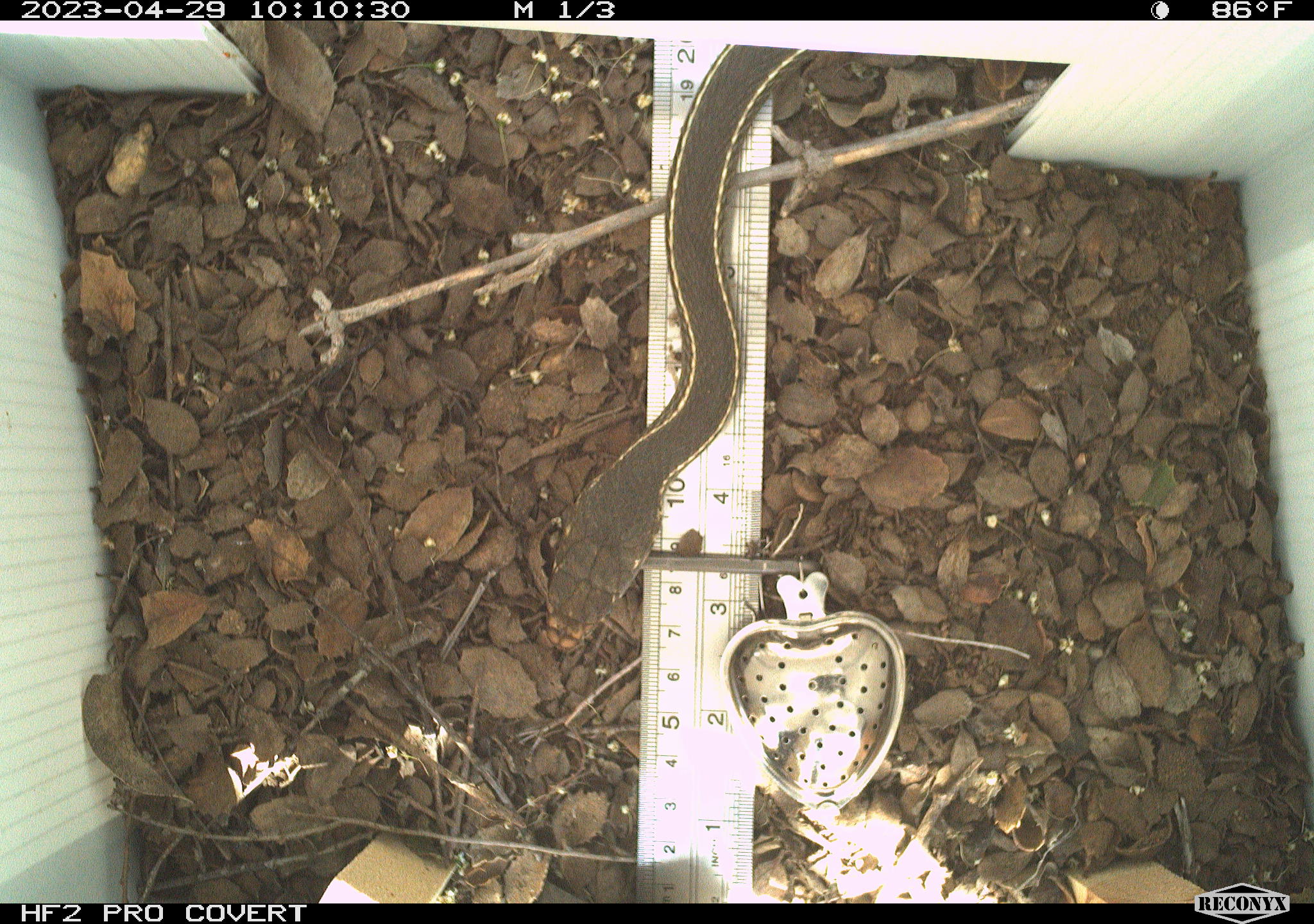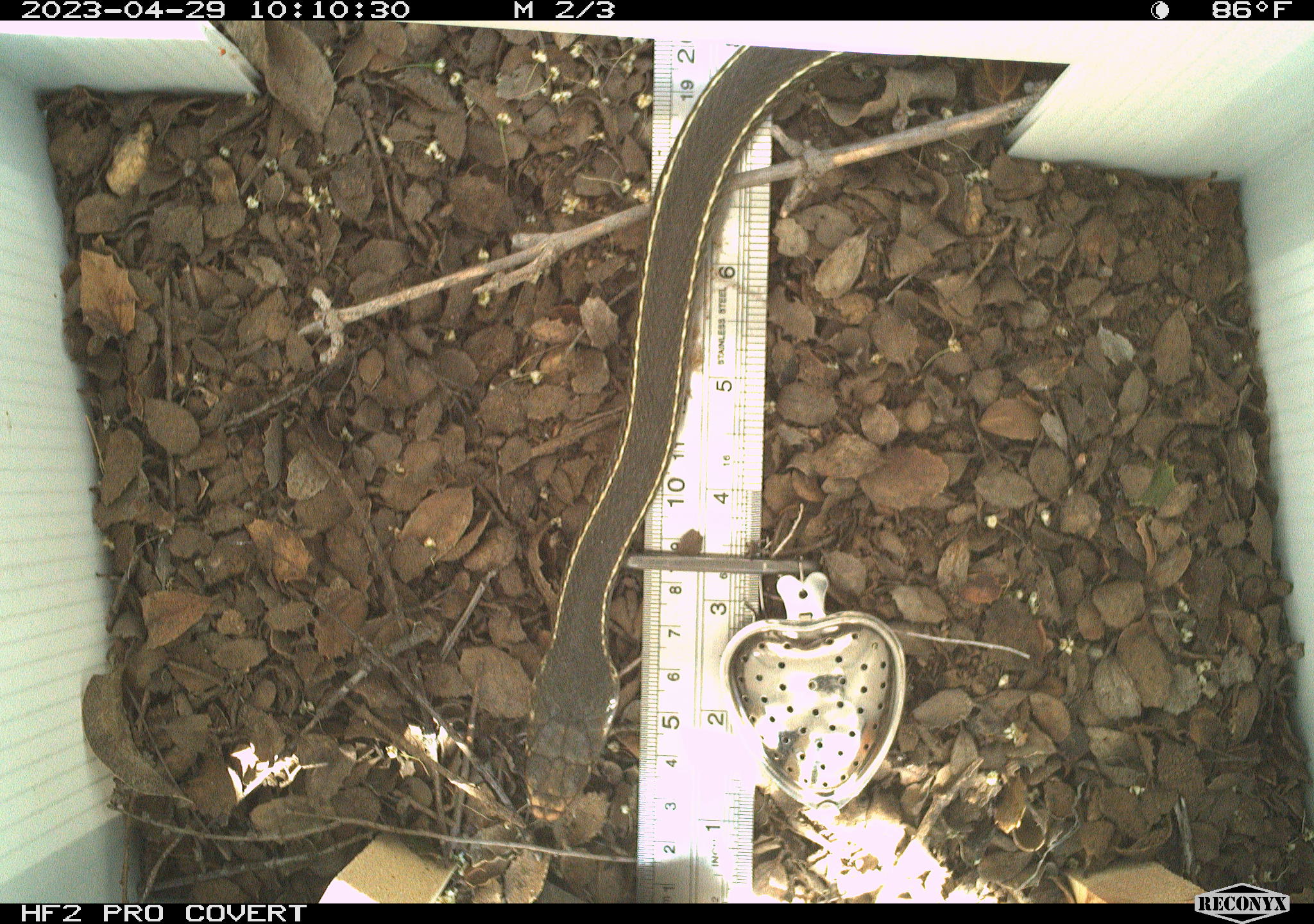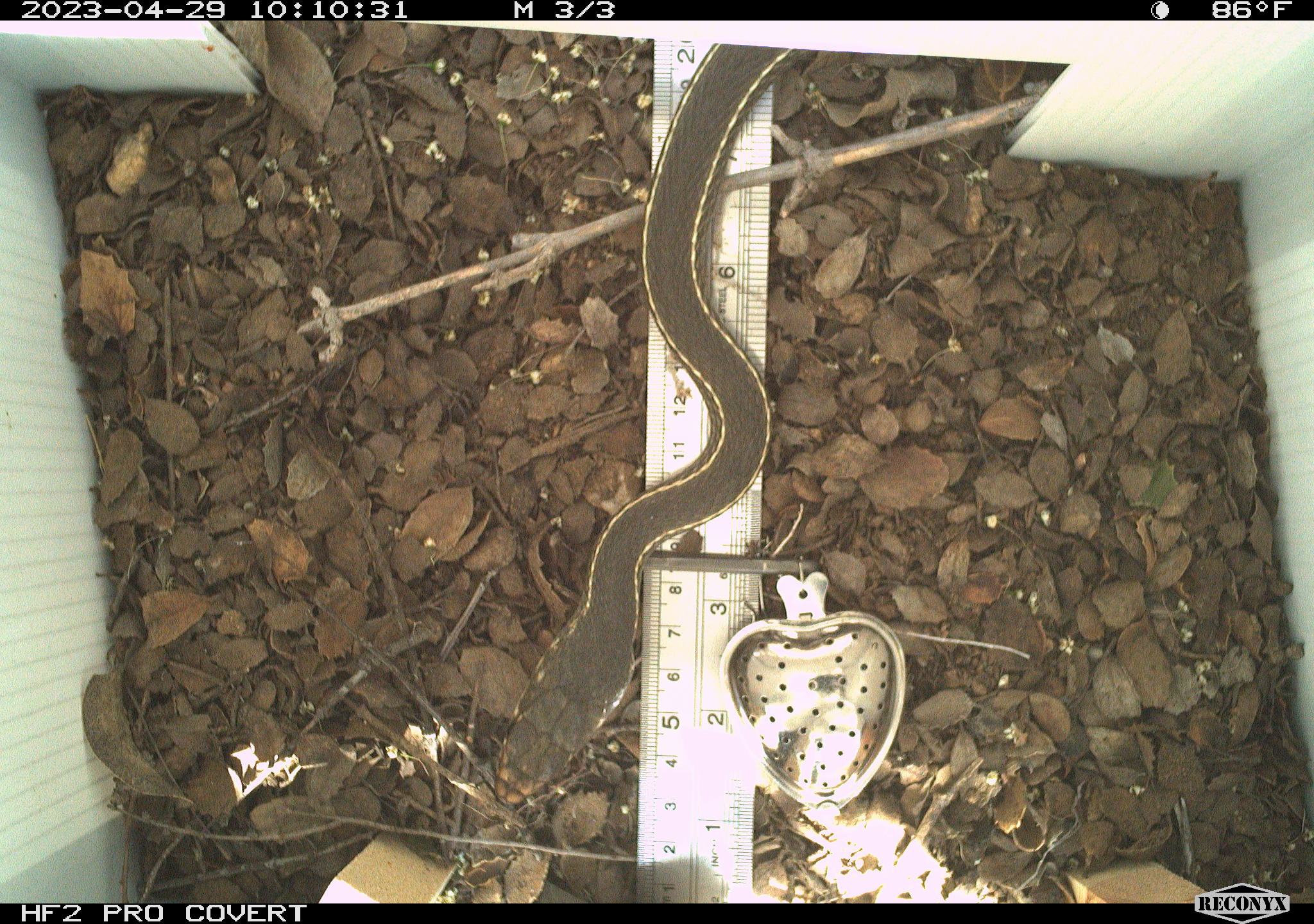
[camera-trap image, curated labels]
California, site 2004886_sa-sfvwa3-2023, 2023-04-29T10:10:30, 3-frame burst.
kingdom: Animalia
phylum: Chordata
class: Reptilia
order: Squamata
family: Colubridae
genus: Masticophis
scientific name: Masticophis lateralis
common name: striped racer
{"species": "striped racer (Masticophis lateralis)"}